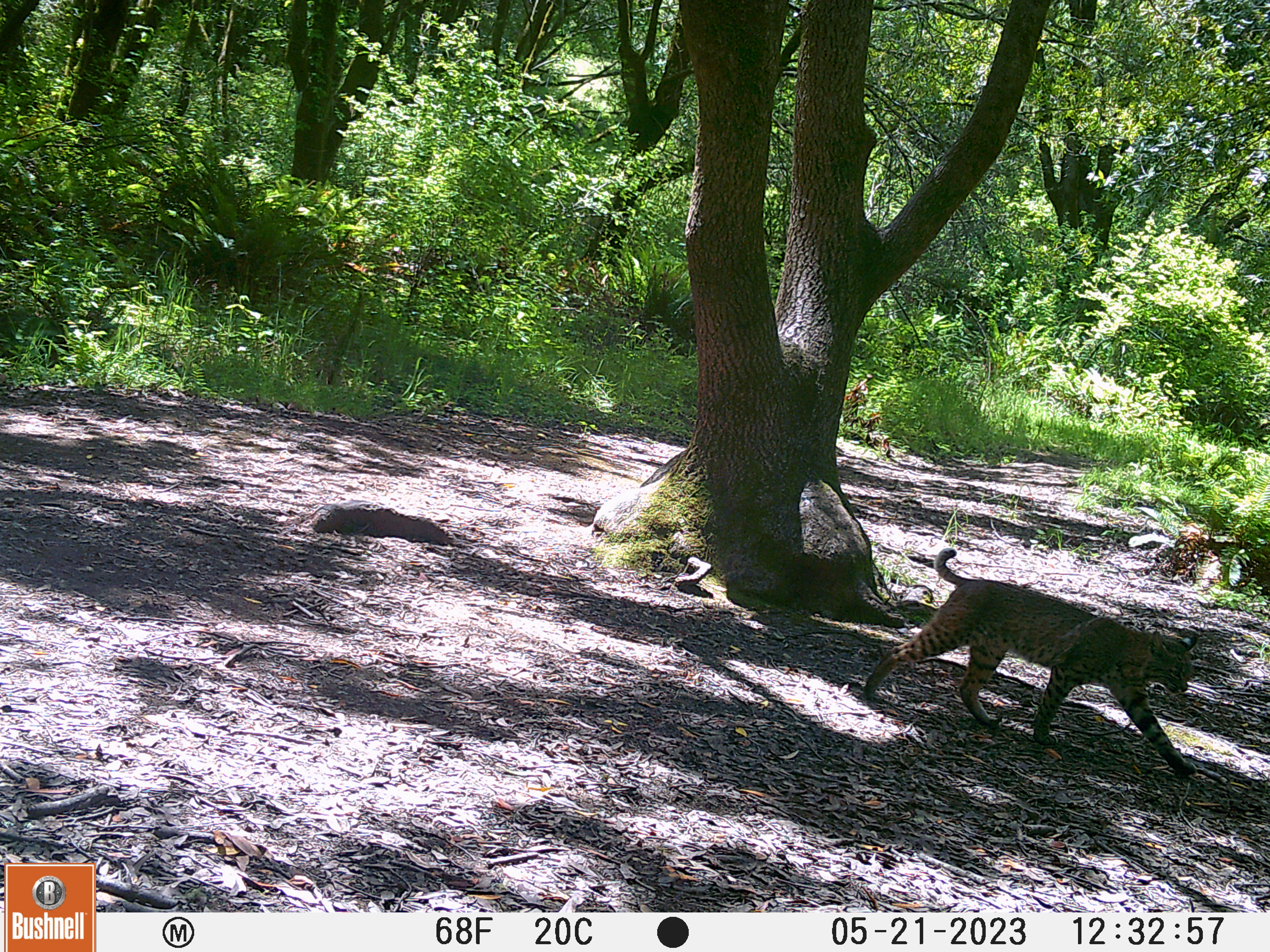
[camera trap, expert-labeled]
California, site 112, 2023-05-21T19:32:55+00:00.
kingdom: Animalia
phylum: Chordata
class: Mammalia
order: Carnivora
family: Felidae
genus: Lynx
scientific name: Lynx rufus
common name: bobcat